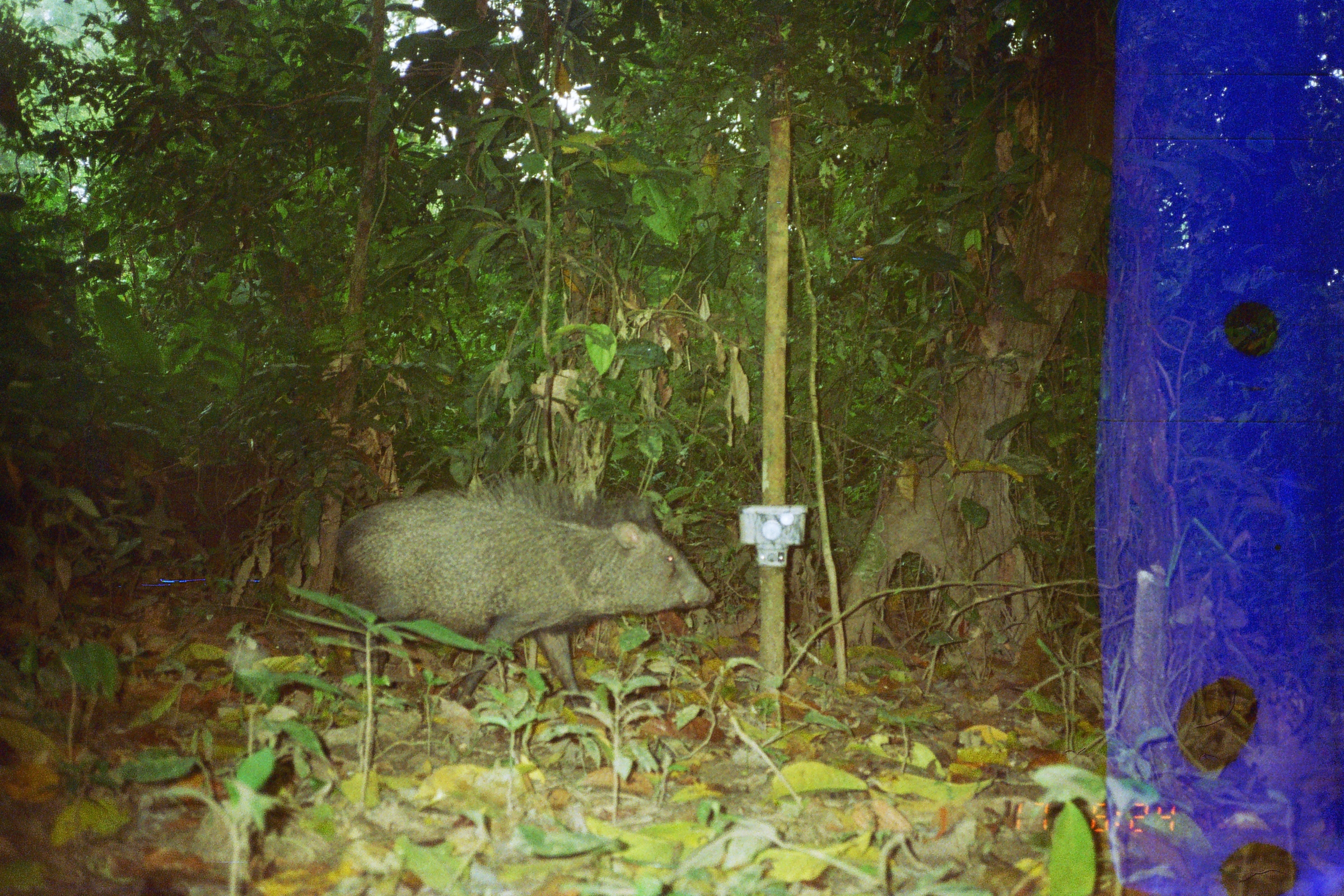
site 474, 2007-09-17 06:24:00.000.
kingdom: Animalia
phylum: Chordata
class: Mammalia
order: Artiodactyla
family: Tayassuidae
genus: Pecari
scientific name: Pecari tajacu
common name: collared peccary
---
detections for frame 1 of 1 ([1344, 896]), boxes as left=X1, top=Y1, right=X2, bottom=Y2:
pecari tajacu: left=331, top=466, right=719, bottom=700